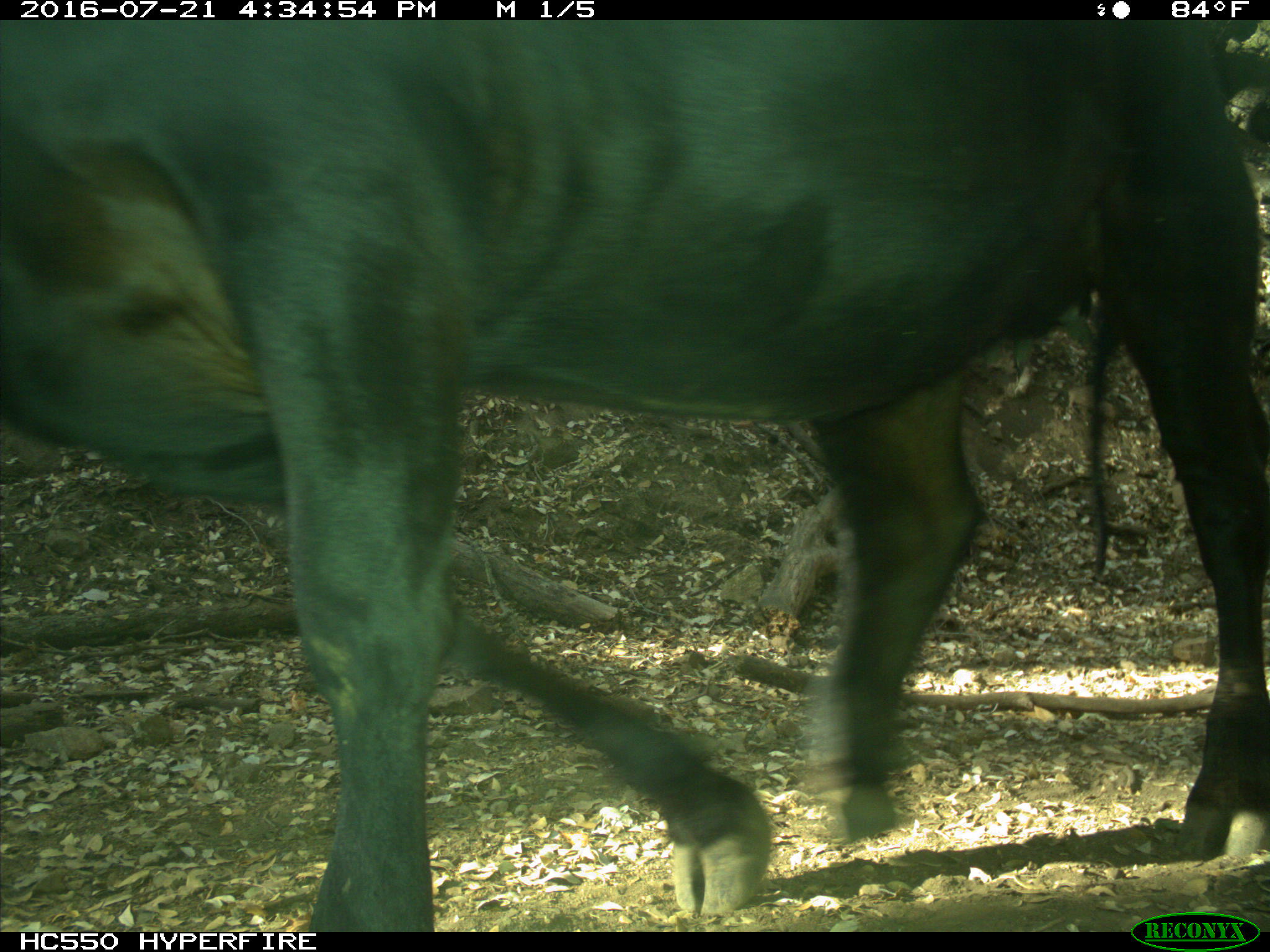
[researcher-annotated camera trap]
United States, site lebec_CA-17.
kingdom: Animalia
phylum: Chordata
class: Mammalia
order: Artiodactyla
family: Bovidae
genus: Bos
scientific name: Bos taurus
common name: domestic cow